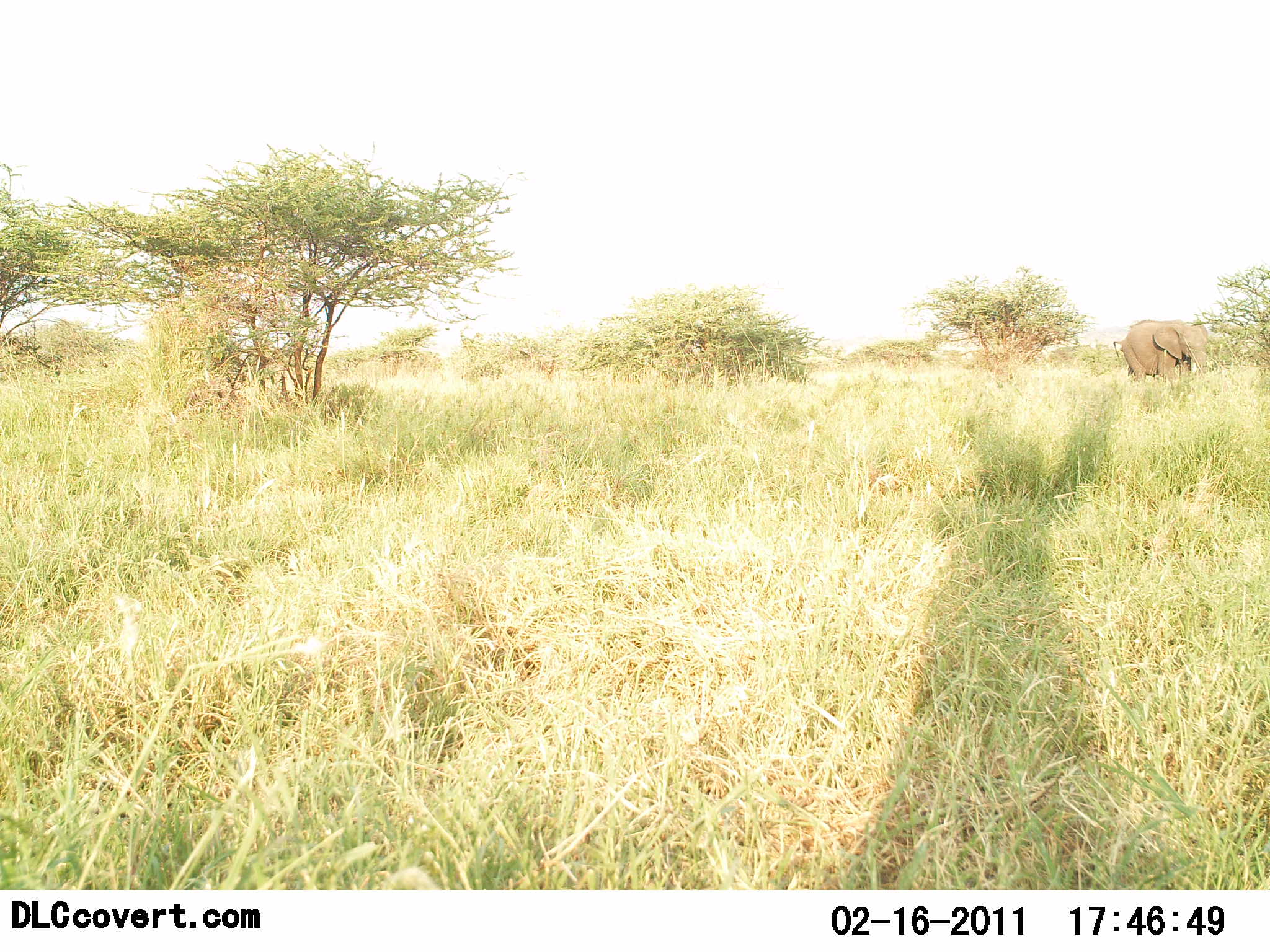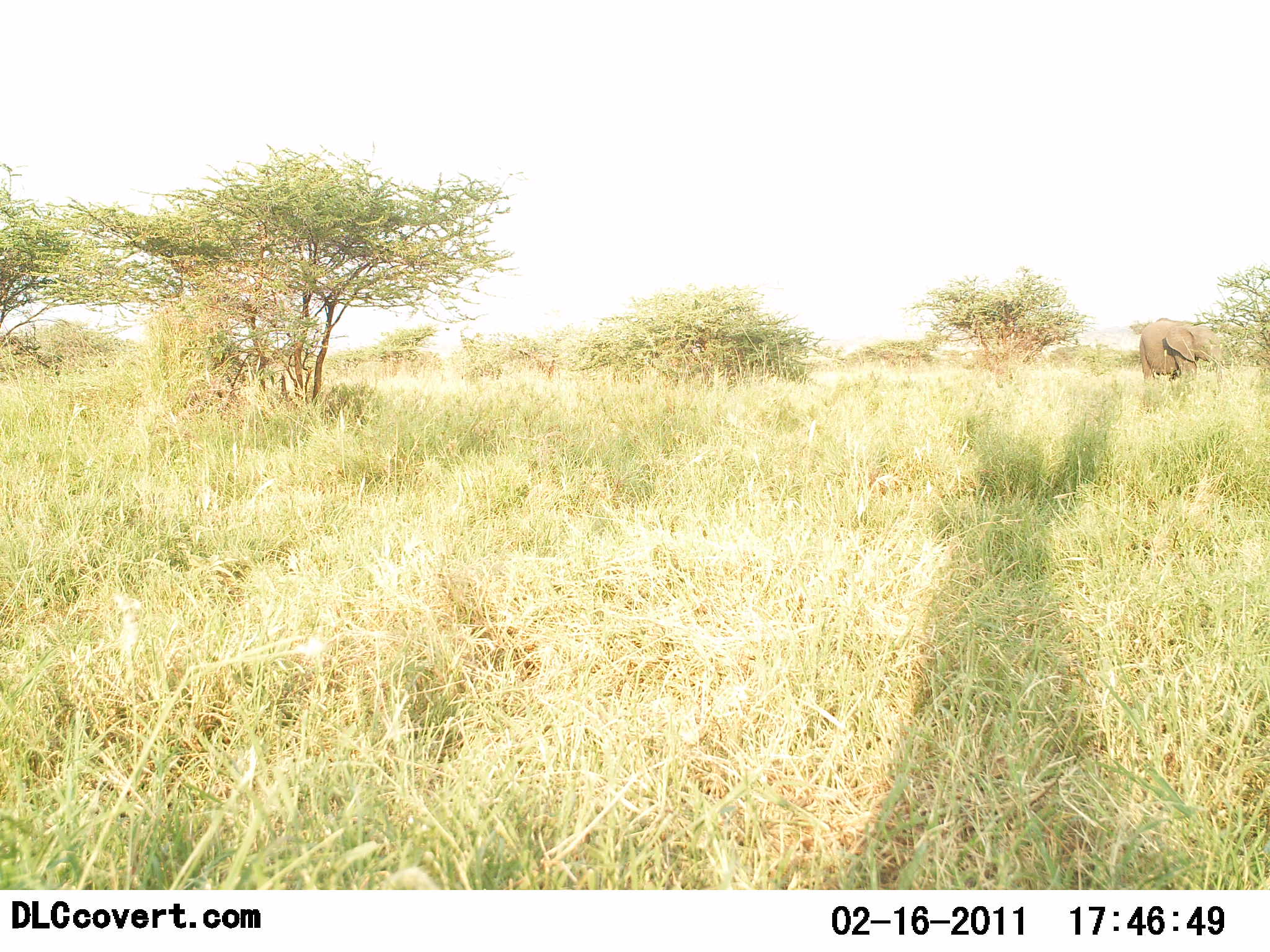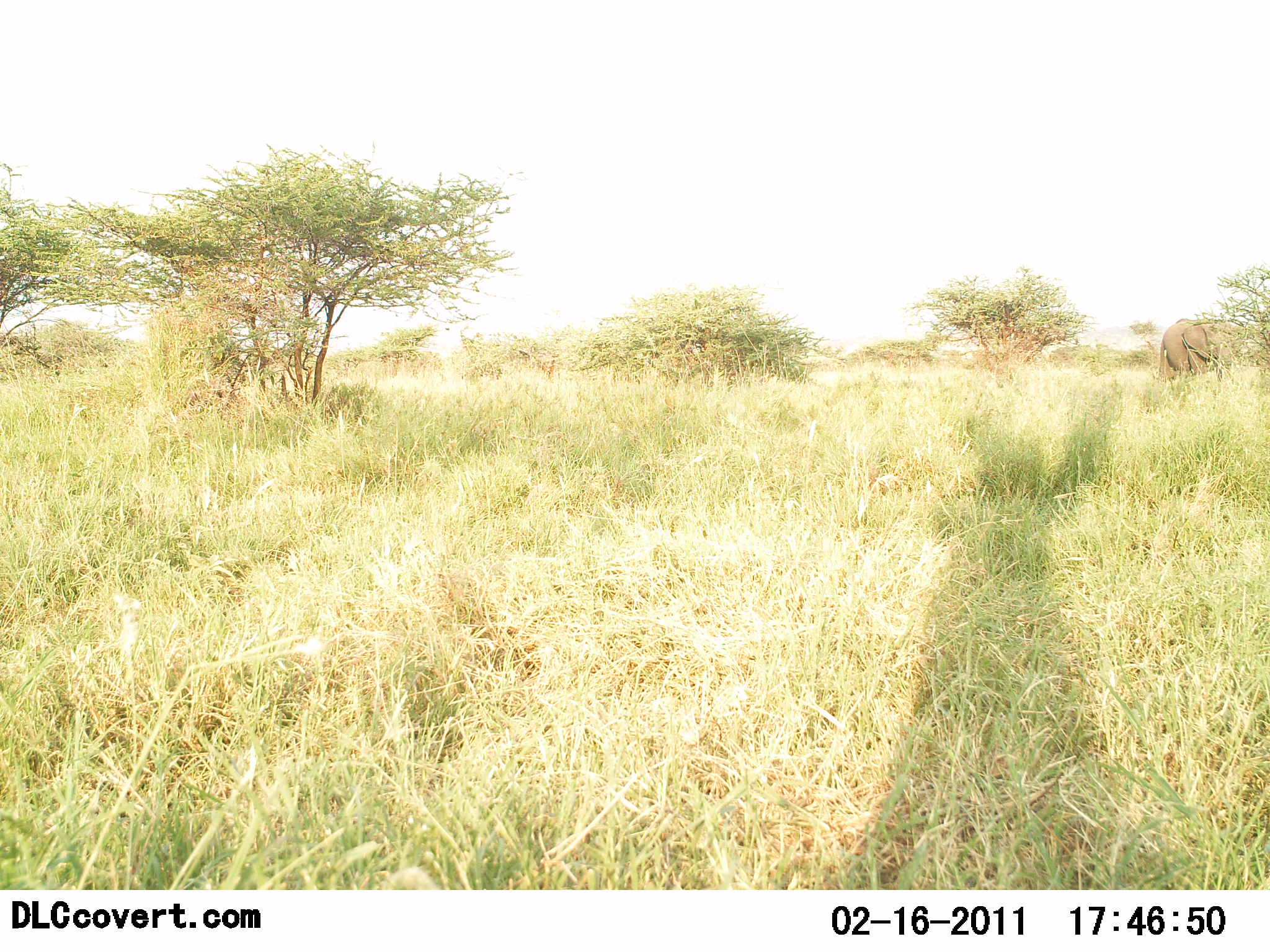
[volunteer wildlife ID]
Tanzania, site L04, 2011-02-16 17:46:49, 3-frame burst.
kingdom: Animalia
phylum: Chordata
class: Mammalia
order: Proboscidea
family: Elephantidae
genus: Loxodonta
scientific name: Loxodonta africana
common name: african bush elephant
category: elephant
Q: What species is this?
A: Elephant (african bush elephant) (Loxodonta africana).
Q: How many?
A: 1.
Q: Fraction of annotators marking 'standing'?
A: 10%.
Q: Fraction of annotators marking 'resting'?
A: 0%.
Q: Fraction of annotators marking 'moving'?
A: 100%.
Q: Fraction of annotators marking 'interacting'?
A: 0%.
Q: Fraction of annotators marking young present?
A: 0%.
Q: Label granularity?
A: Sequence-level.